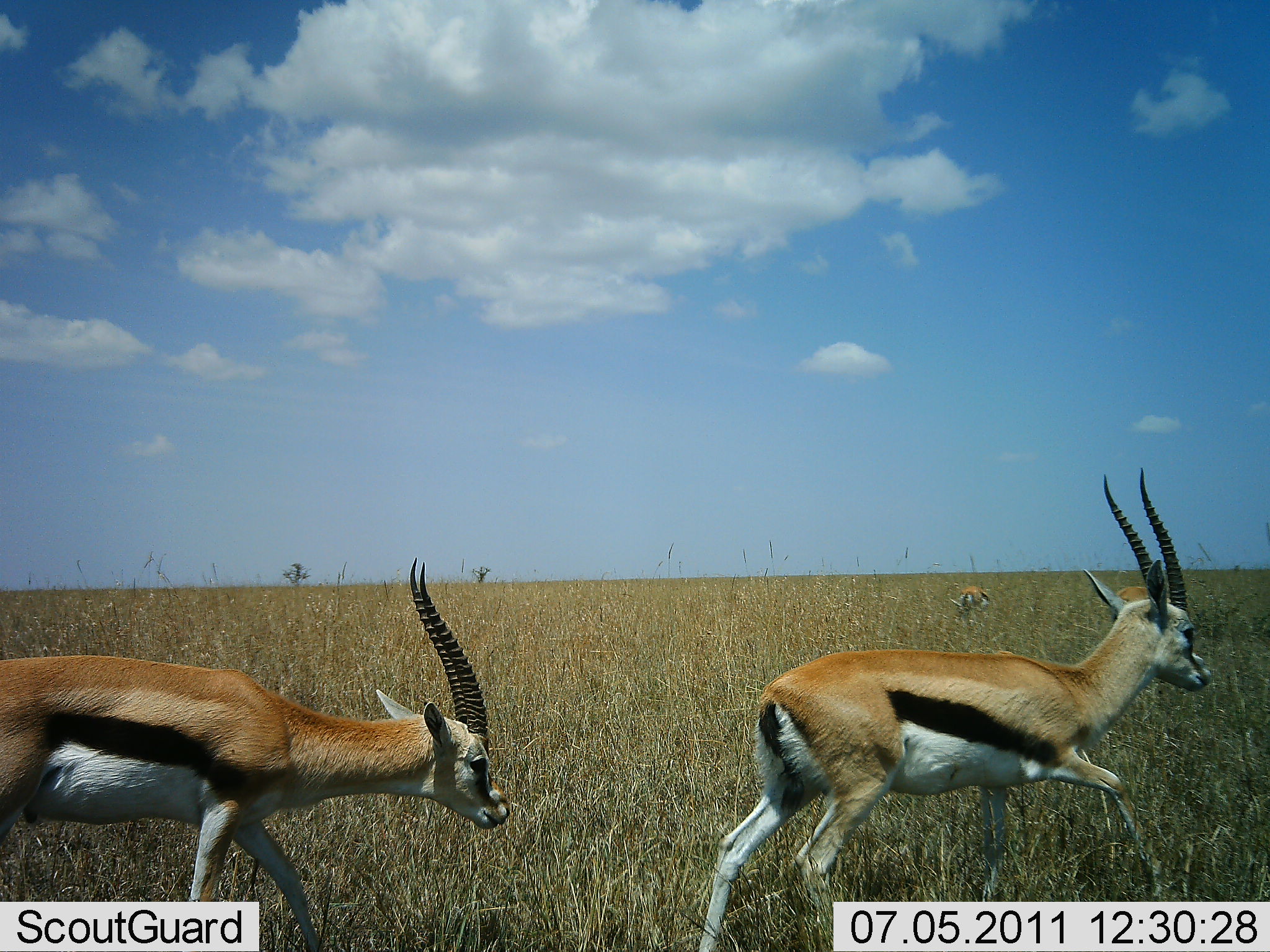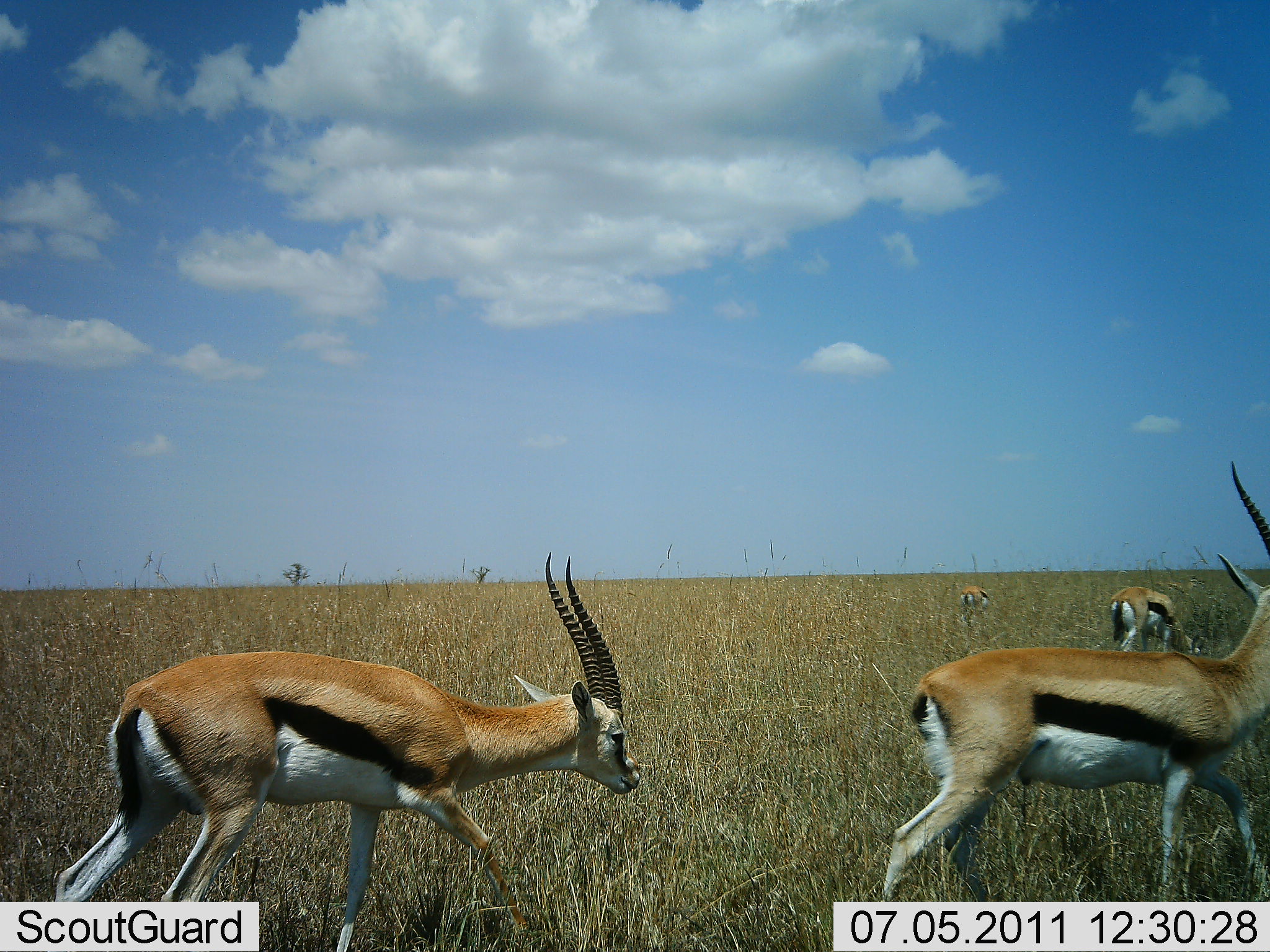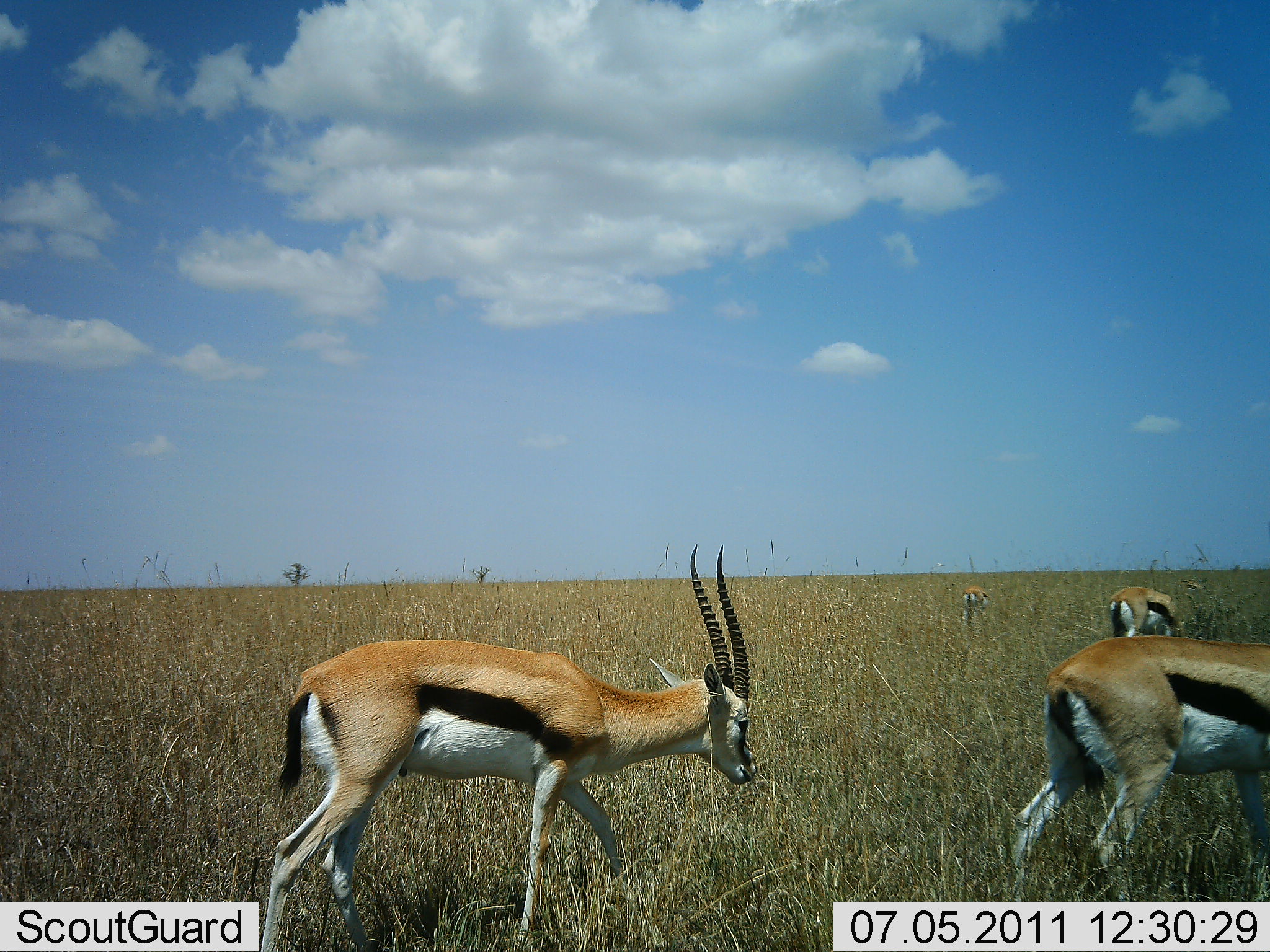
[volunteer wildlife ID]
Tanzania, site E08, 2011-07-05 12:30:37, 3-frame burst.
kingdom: Animalia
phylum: Chordata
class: Mammalia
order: Artiodactyla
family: Bovidae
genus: Eudorcas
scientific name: Eudorcas thomsonii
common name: thomson's gazelle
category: gazellethomsons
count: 4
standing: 23%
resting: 0%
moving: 100%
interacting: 0%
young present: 0%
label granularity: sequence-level